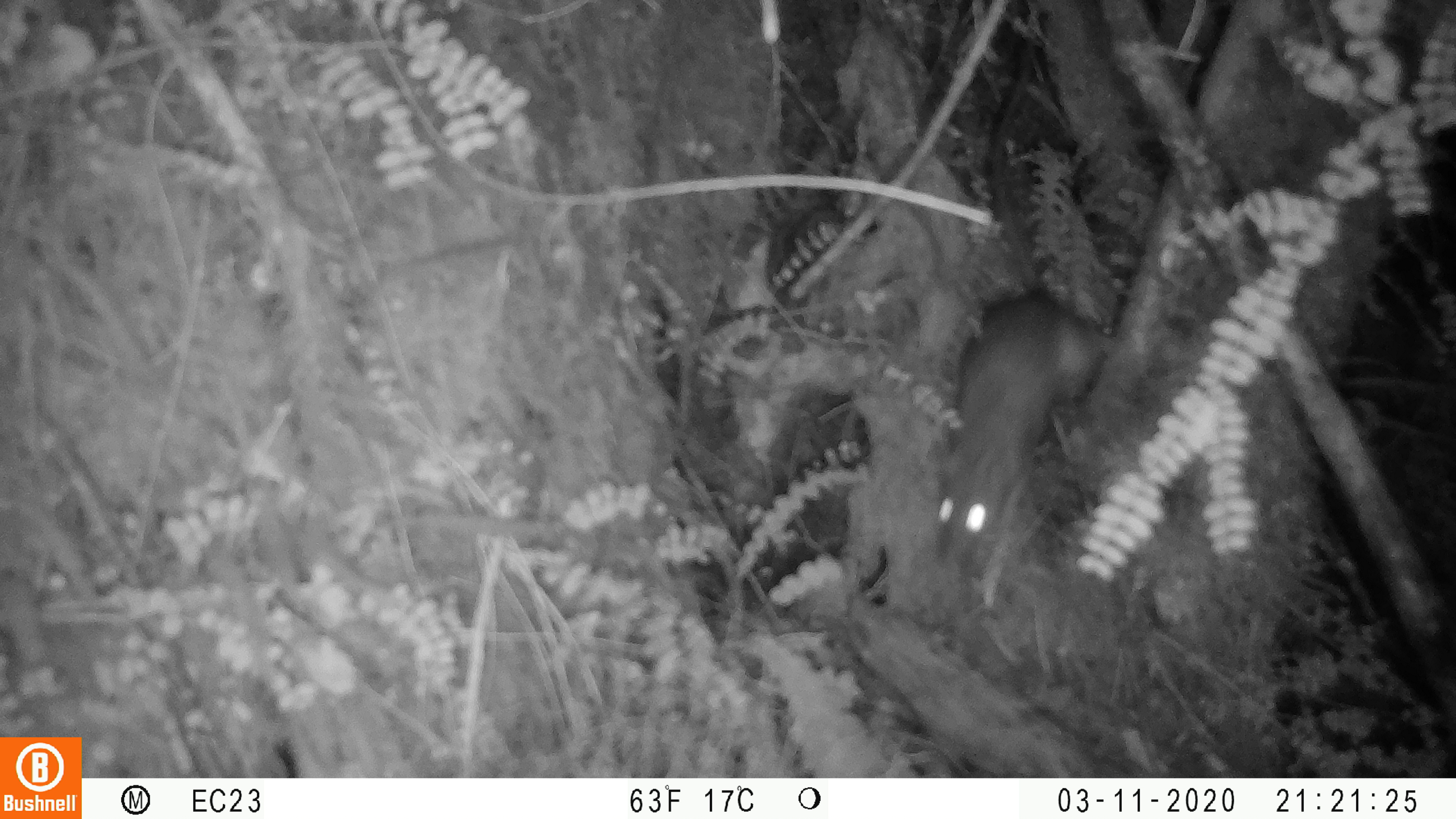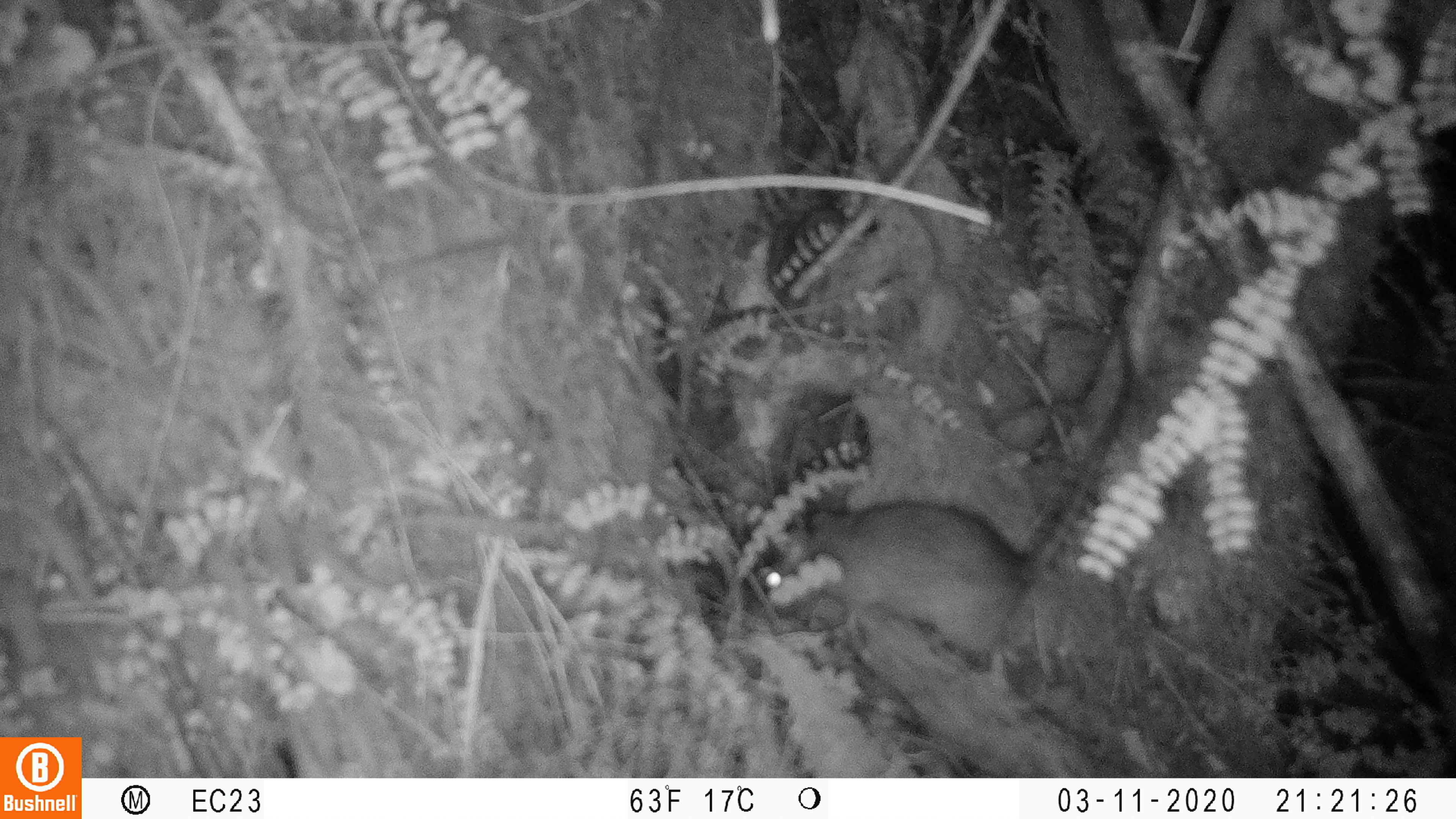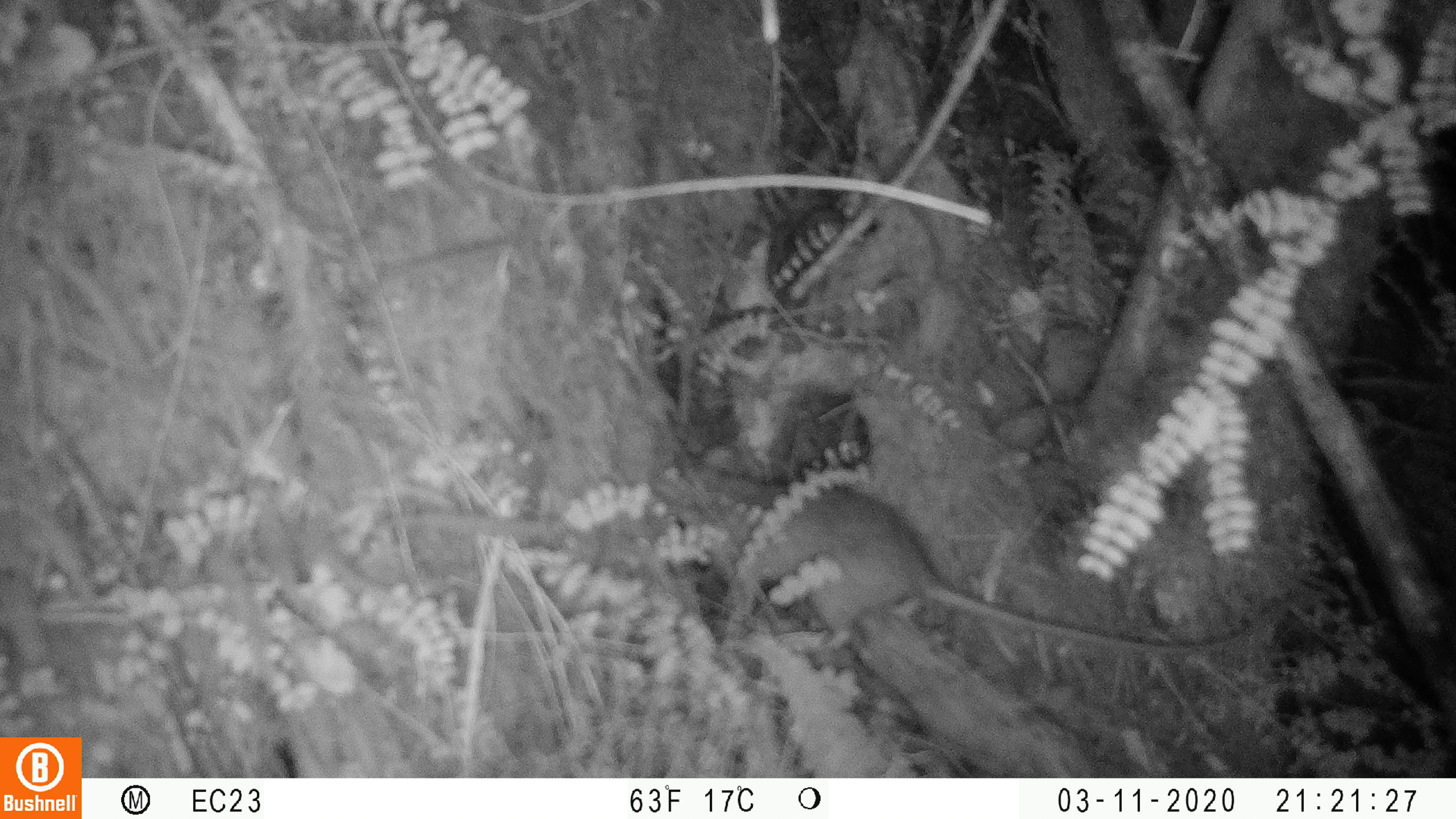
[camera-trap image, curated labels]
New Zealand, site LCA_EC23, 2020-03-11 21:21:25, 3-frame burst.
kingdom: Animalia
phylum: Chordata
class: Mammalia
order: Rodentia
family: Muridae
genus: Rattus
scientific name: Rattus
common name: rat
Rat (Rattus).